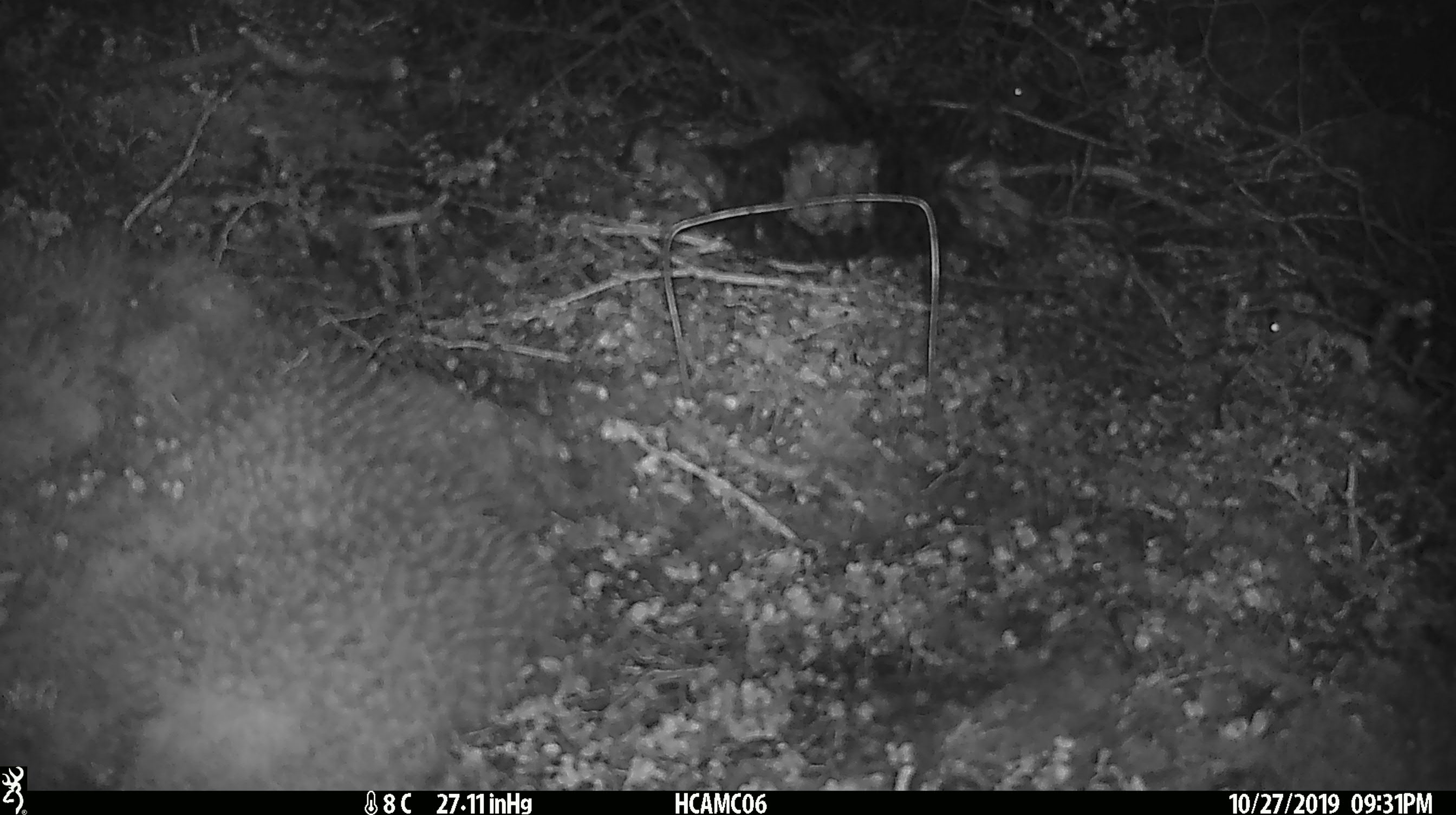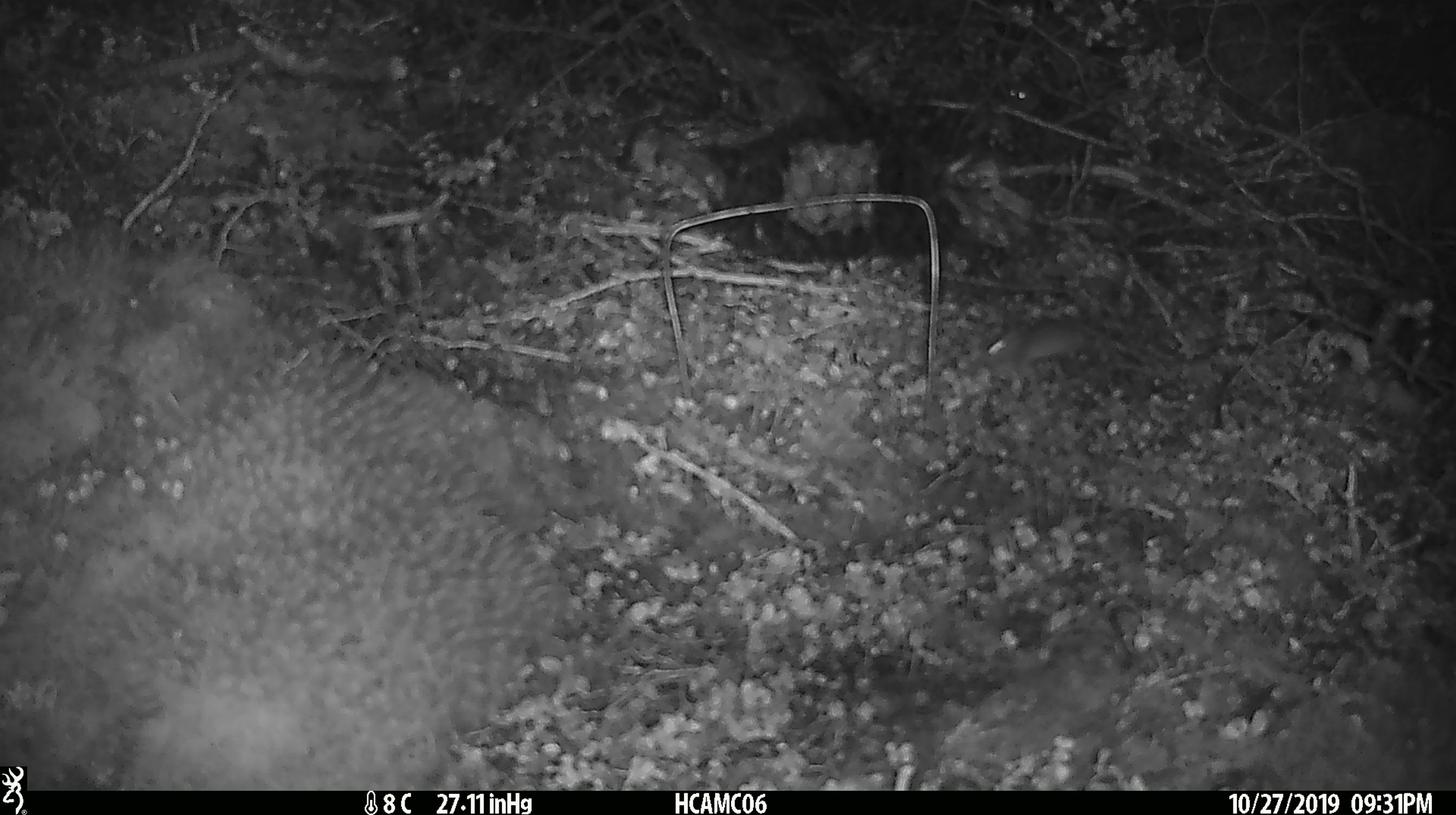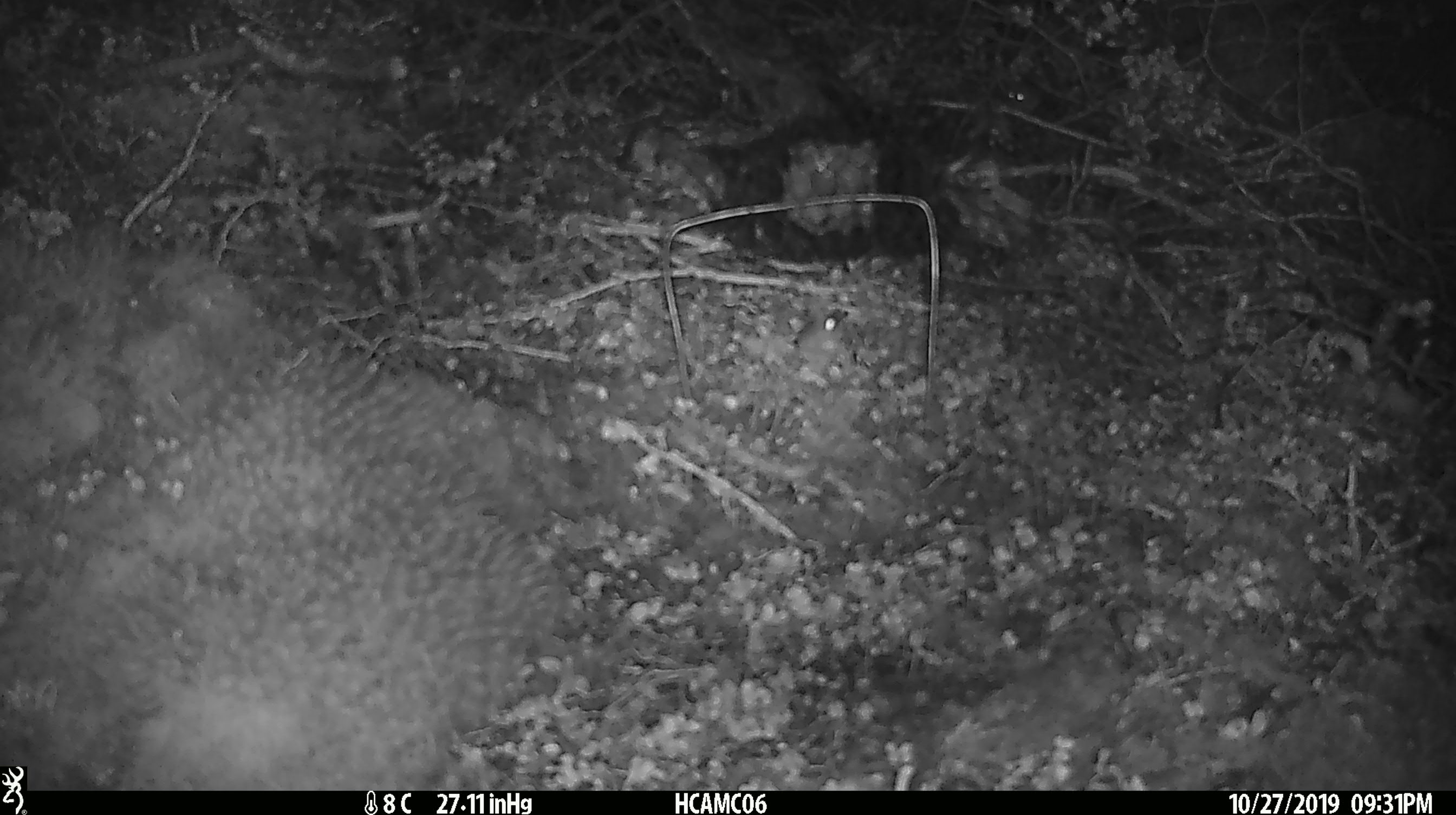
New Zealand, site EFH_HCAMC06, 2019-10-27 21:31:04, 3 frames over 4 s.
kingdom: Animalia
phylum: Chordata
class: Mammalia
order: Rodentia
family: Muridae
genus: Mus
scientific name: Mus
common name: mouse